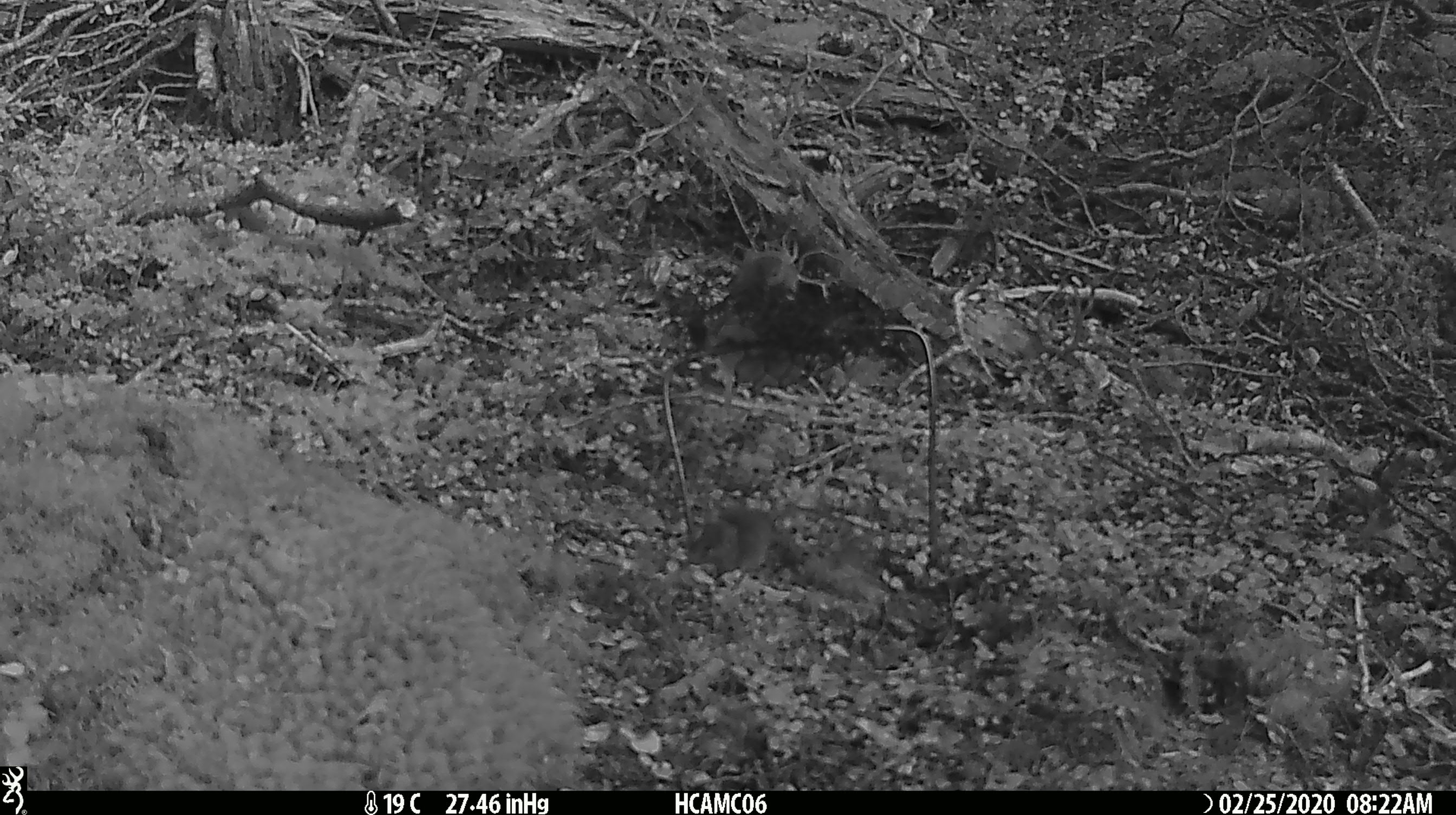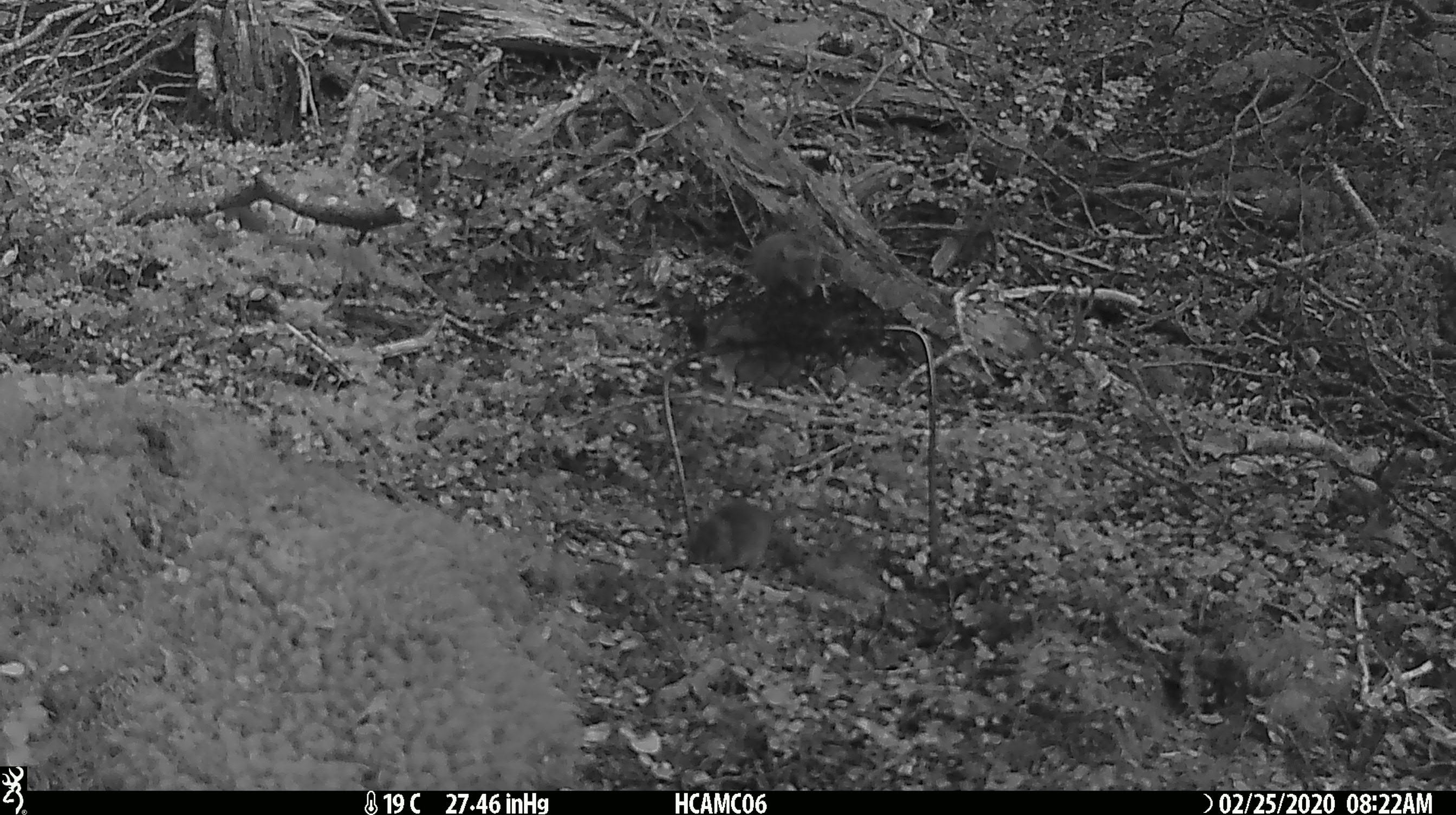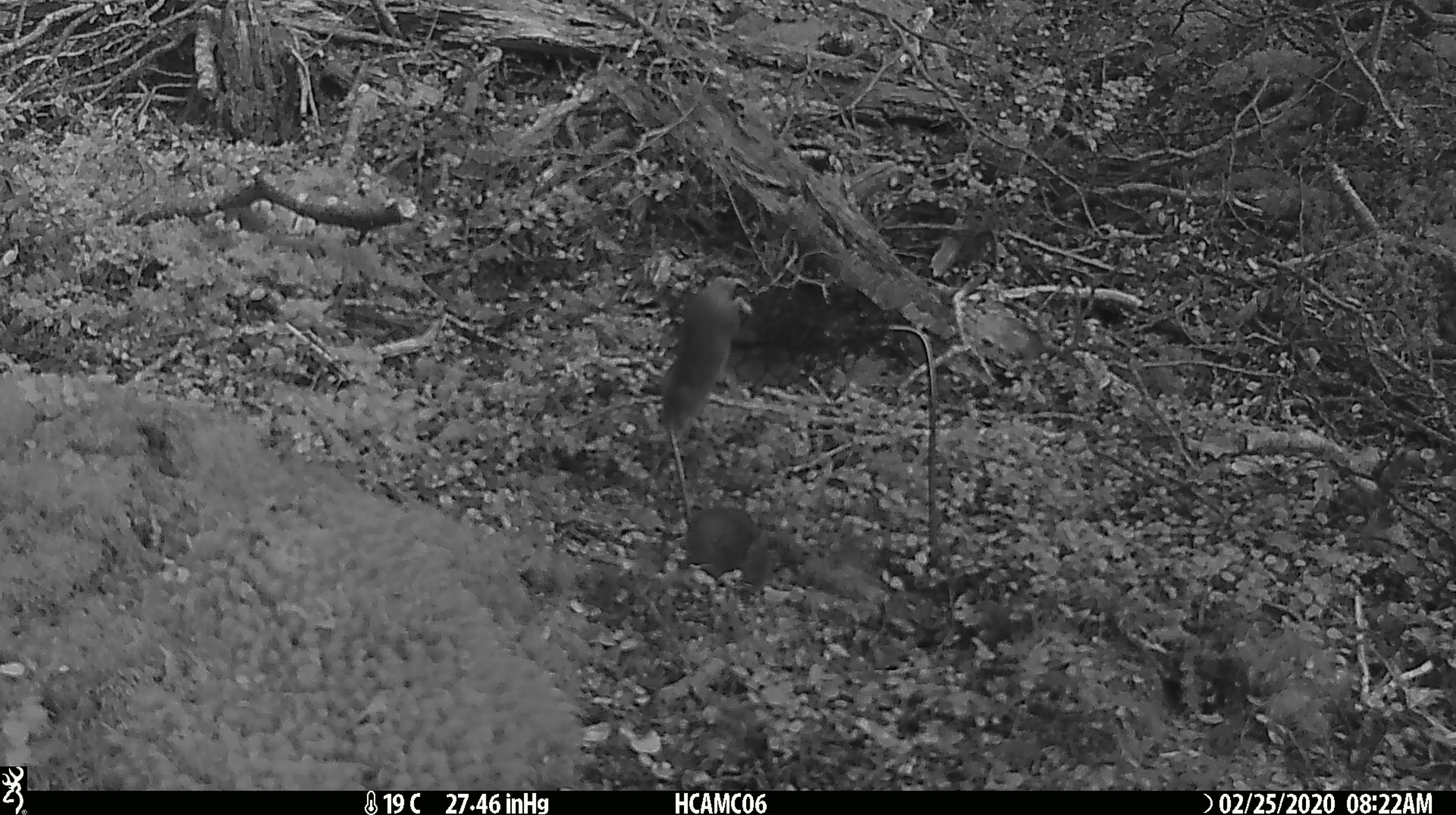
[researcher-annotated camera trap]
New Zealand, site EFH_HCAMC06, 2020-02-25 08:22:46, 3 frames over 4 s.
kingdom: Animalia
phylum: Chordata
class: Mammalia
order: Rodentia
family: Muridae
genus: Mus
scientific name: Mus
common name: mouse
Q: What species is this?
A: Mouse (Mus).